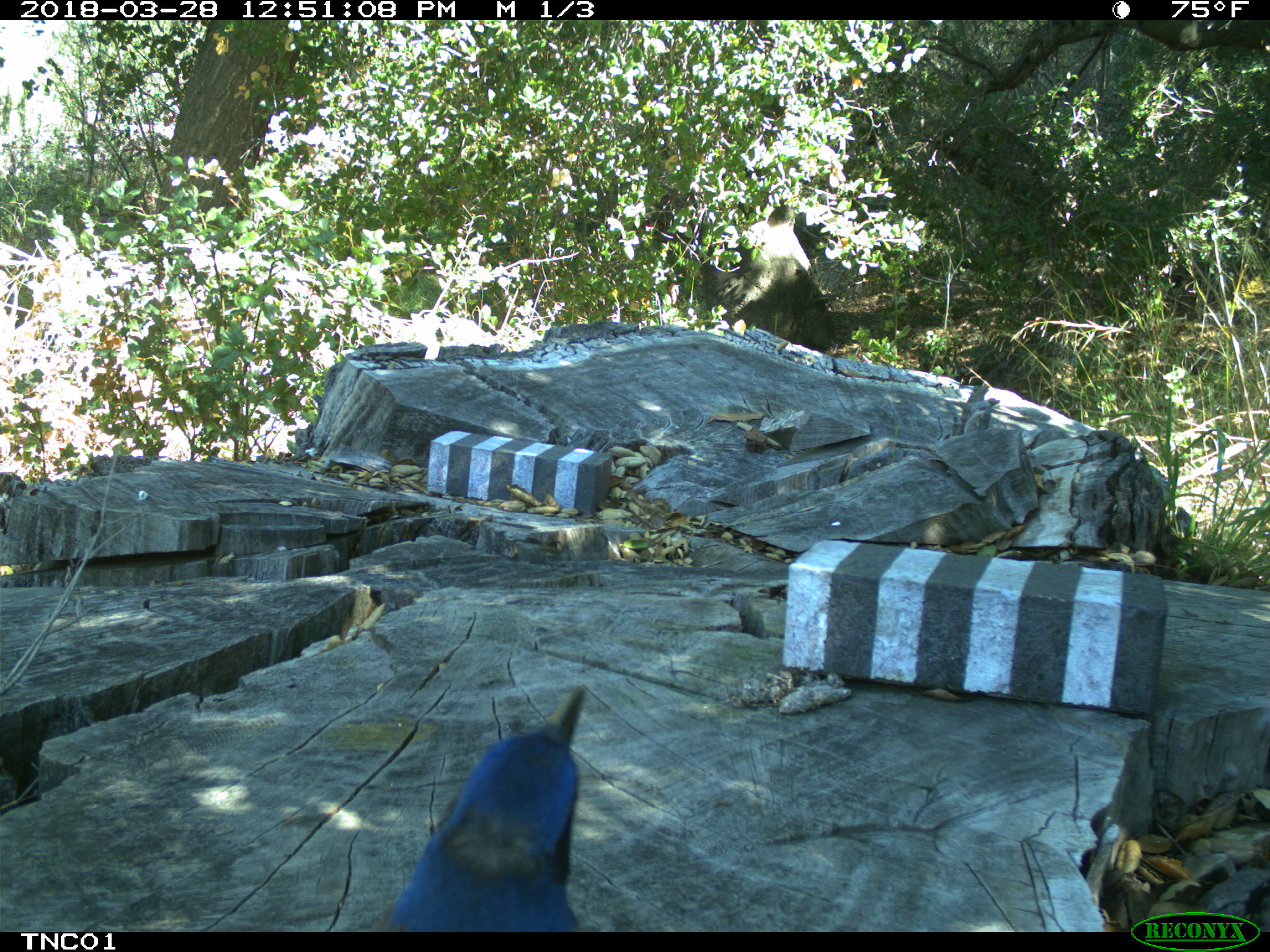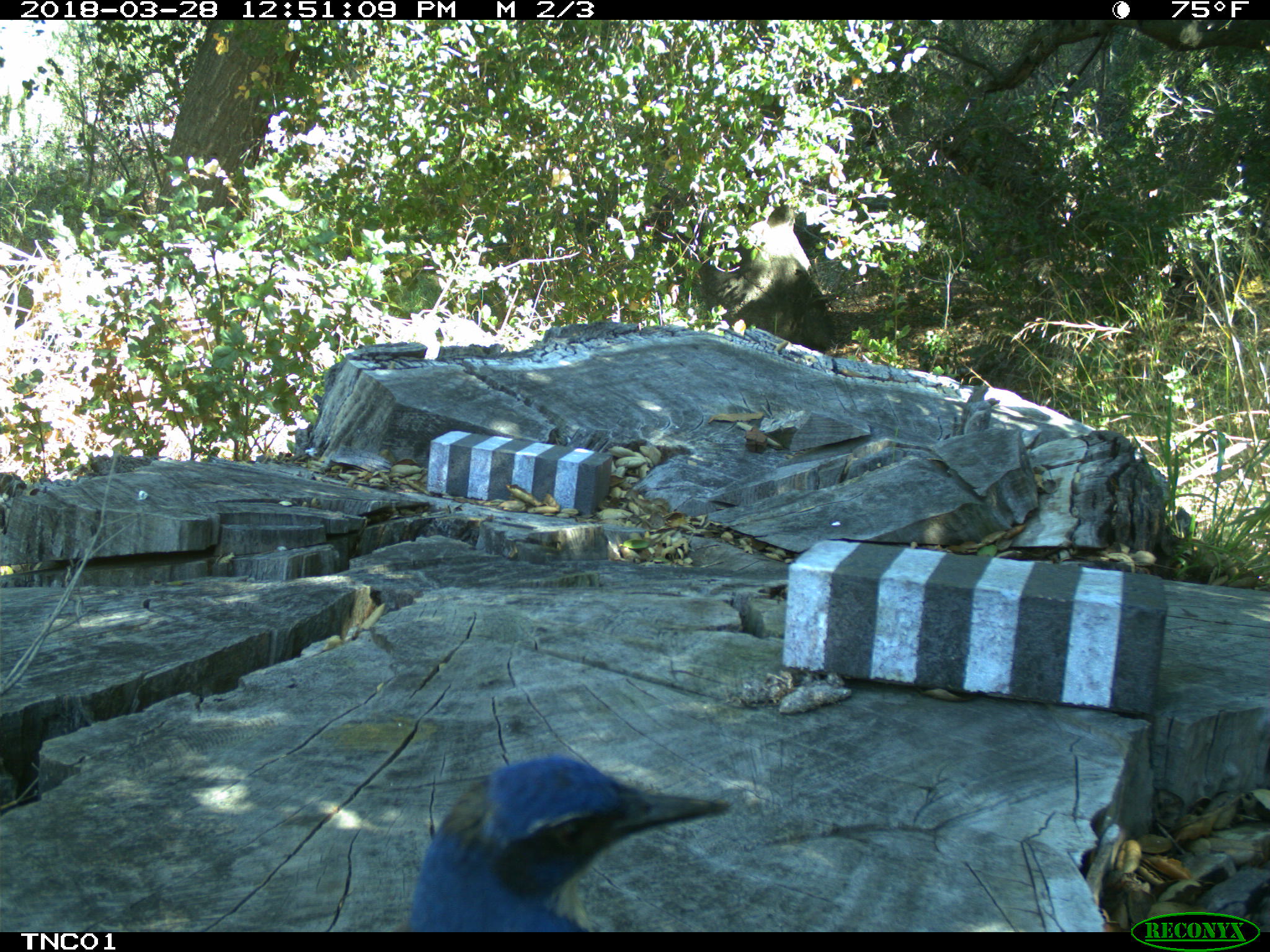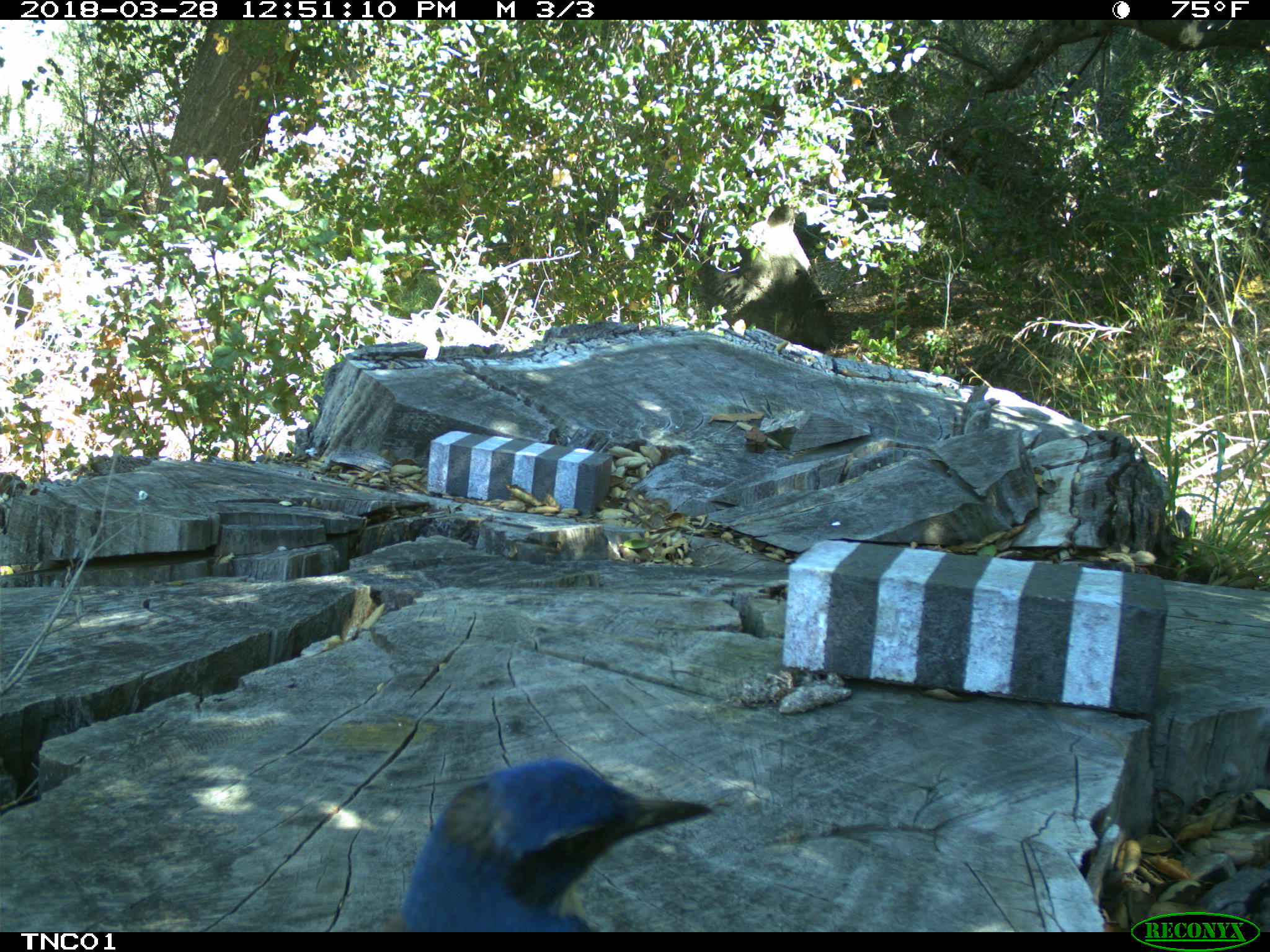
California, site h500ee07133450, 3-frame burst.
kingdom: Animalia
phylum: Chordata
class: Aves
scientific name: Aves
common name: bird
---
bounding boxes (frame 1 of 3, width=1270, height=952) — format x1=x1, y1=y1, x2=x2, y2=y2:
bird: x1=373, y1=685, x2=585, y2=932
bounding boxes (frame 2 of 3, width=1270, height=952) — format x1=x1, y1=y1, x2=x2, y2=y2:
bird: x1=402, y1=752, x2=734, y2=928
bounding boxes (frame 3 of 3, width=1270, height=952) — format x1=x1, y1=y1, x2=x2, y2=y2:
bird: x1=378, y1=759, x2=714, y2=931